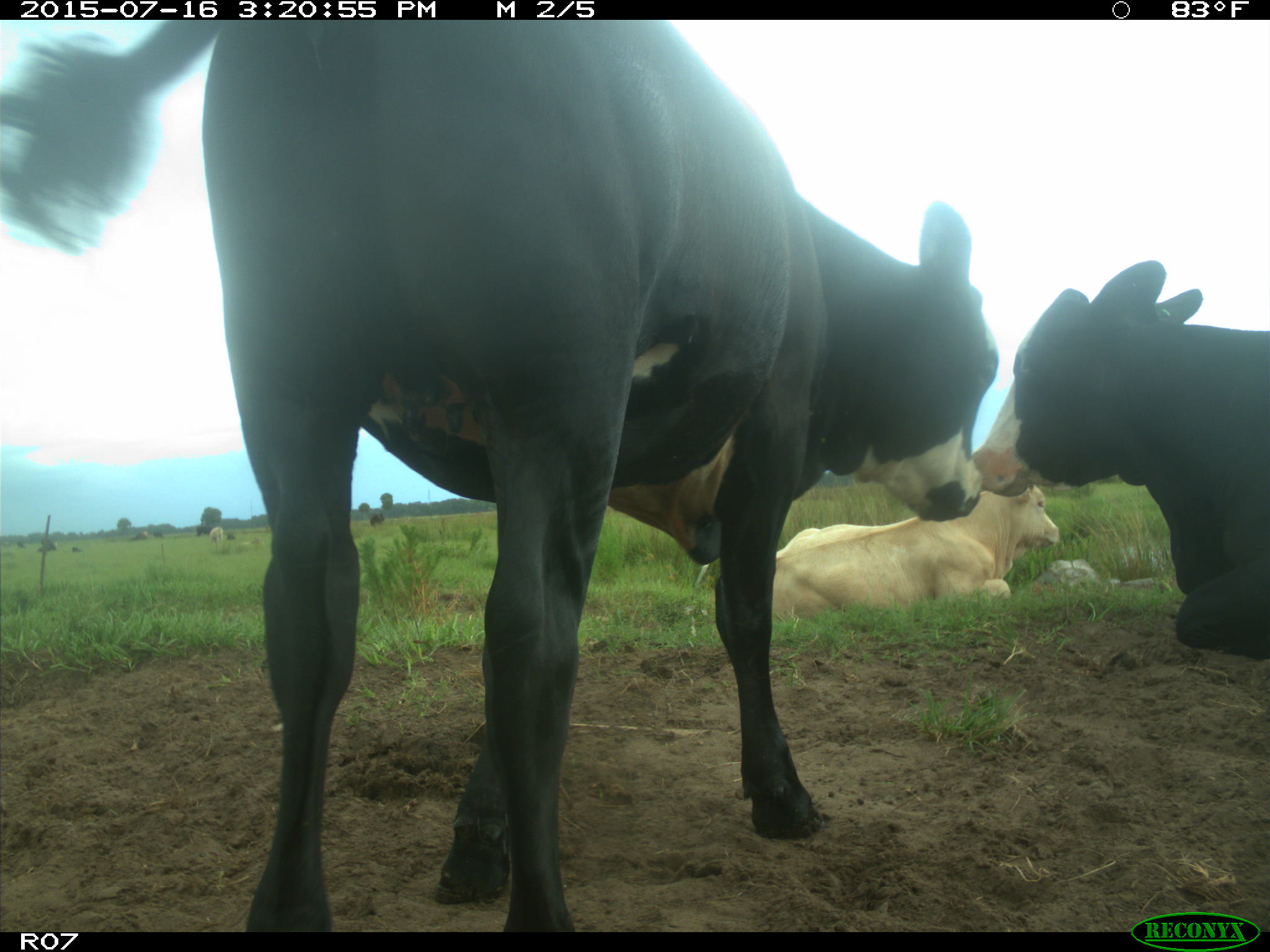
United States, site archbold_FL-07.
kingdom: Animalia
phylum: Chordata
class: Mammalia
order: Artiodactyla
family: Bovidae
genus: Bos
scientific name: Bos taurus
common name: domestic cow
Bos taurus (domestic cow).